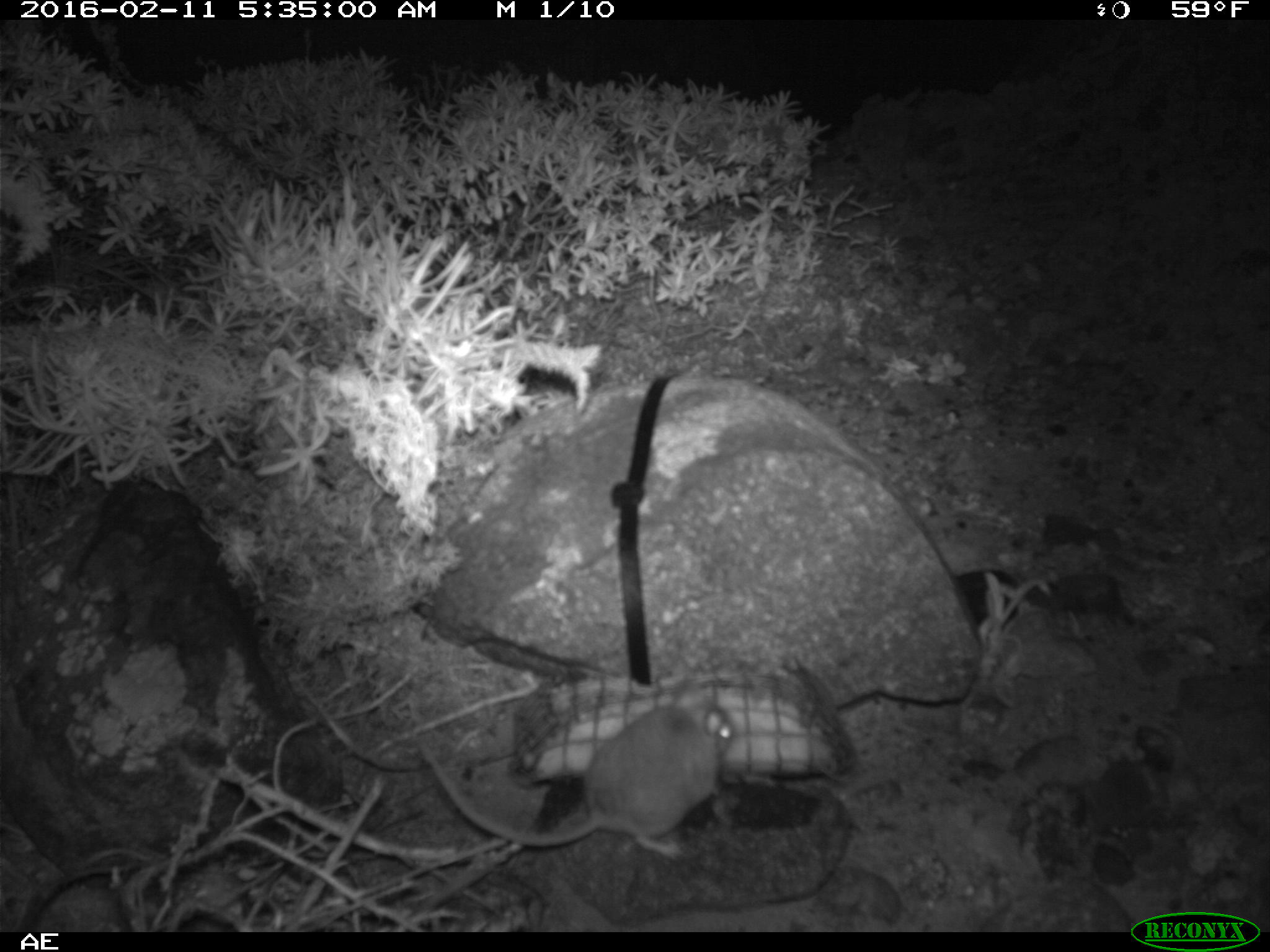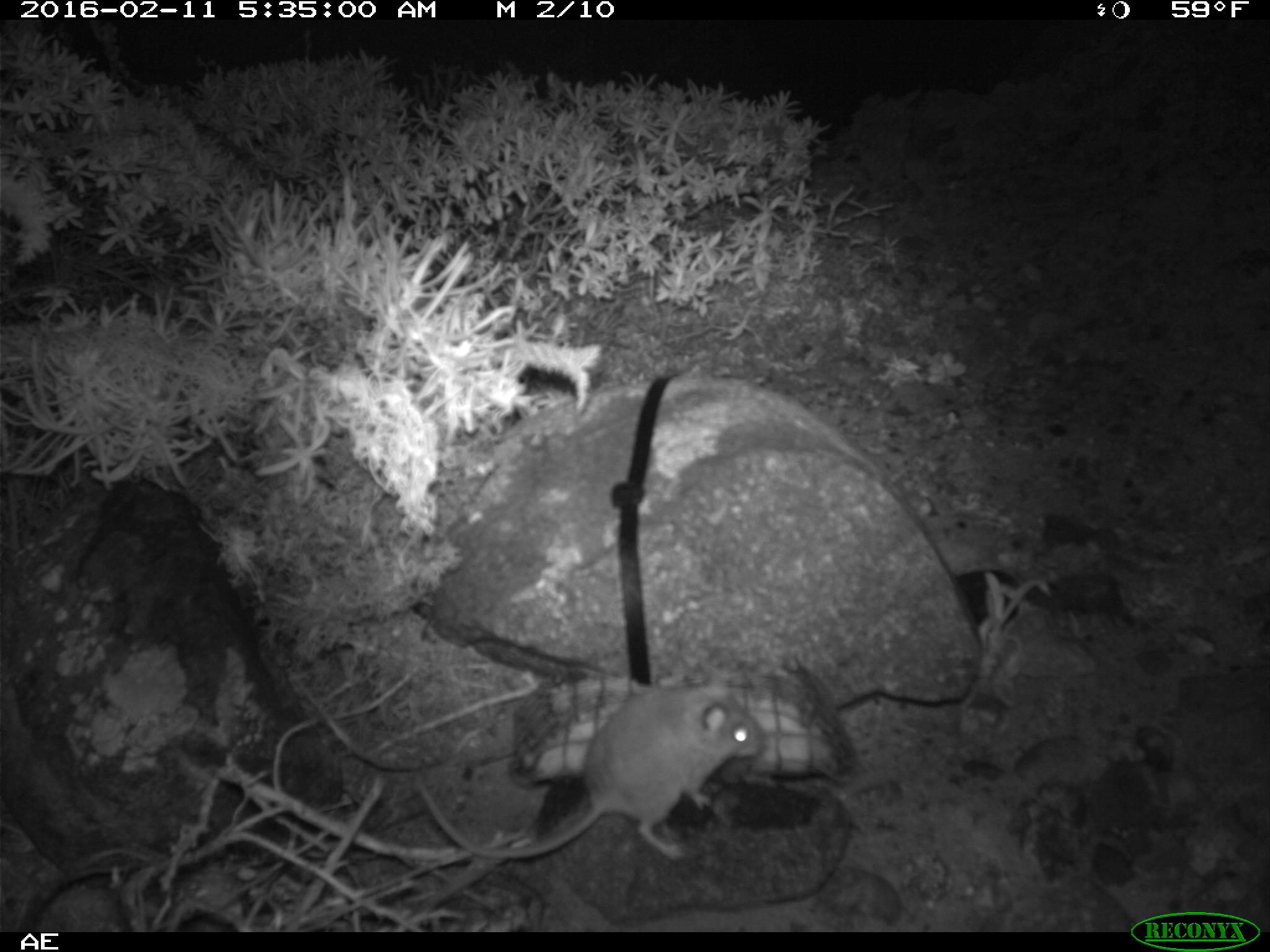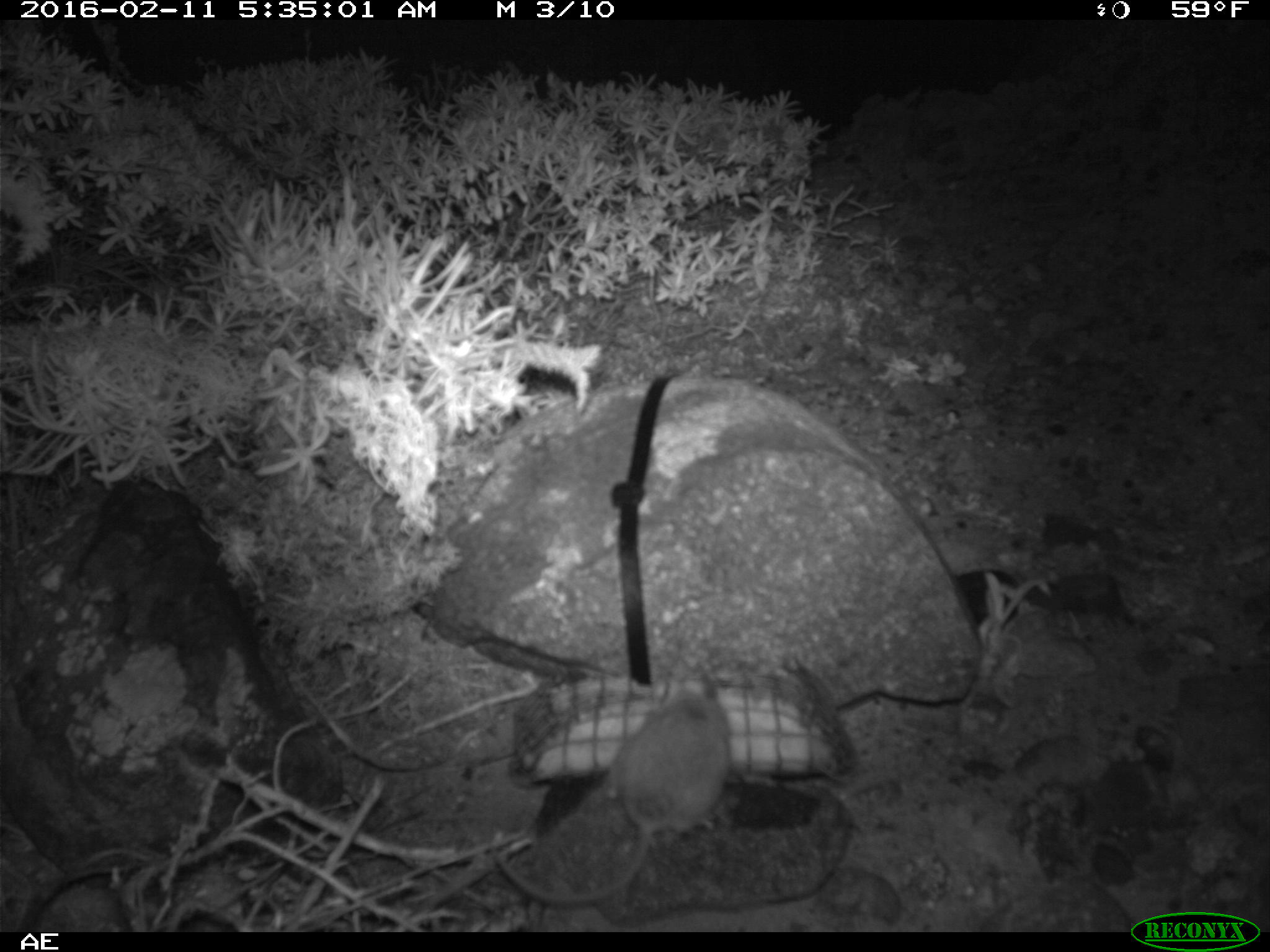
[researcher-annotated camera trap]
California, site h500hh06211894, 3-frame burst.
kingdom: Animalia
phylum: Chordata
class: Mammalia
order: Rodentia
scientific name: Rodentia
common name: rodent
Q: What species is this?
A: Rodent (Rodentia).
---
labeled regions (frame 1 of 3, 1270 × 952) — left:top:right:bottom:
rodent: 419:672:734:858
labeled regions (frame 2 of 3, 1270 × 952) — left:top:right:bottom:
rodent: 412:658:762:858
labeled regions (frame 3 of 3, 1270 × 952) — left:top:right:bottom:
rodent: 493:664:732:906